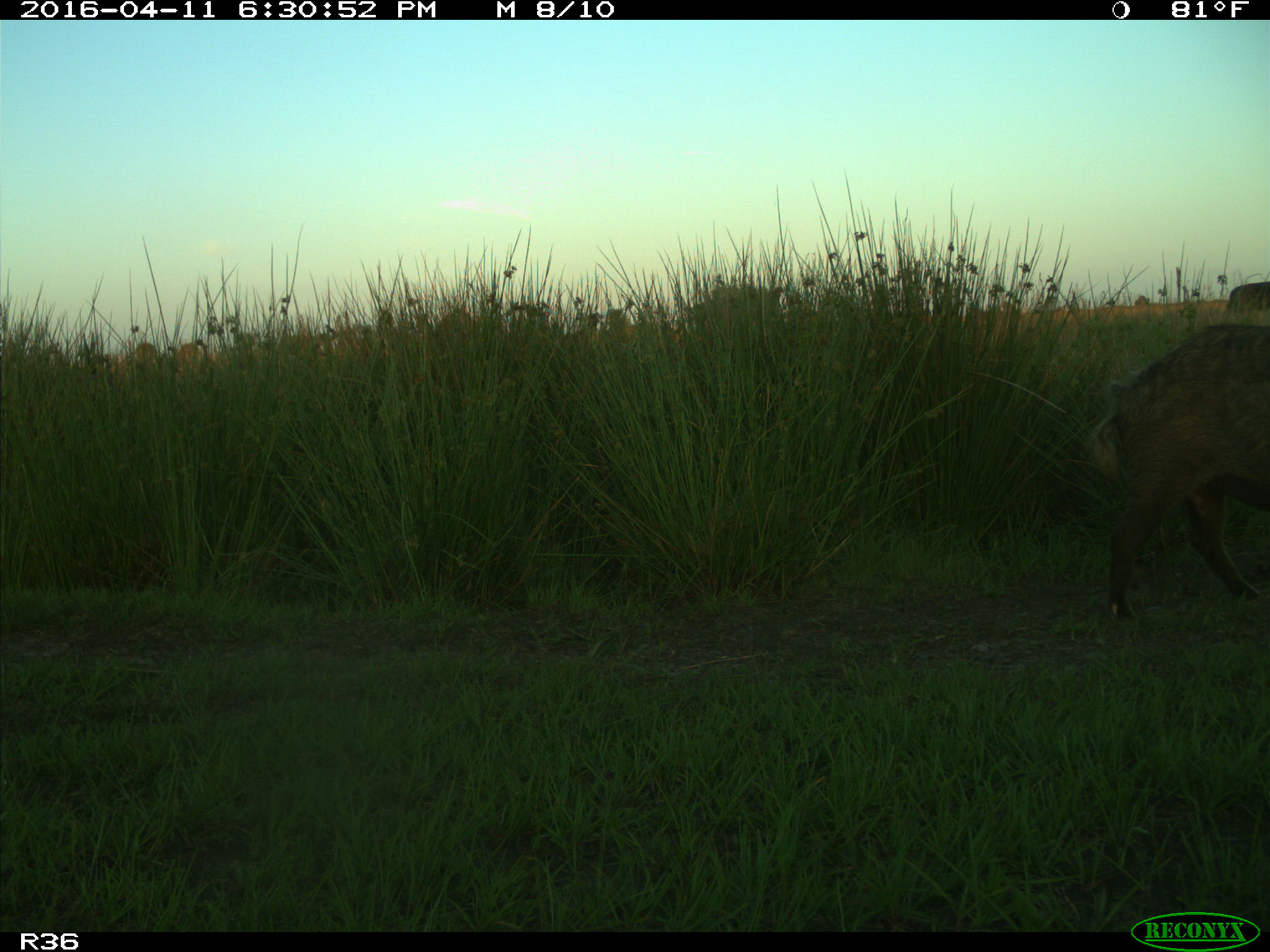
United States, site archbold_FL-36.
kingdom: Animalia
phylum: Chordata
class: Mammalia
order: Artiodactyla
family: Suidae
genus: Sus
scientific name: Sus scrofa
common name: wild boar